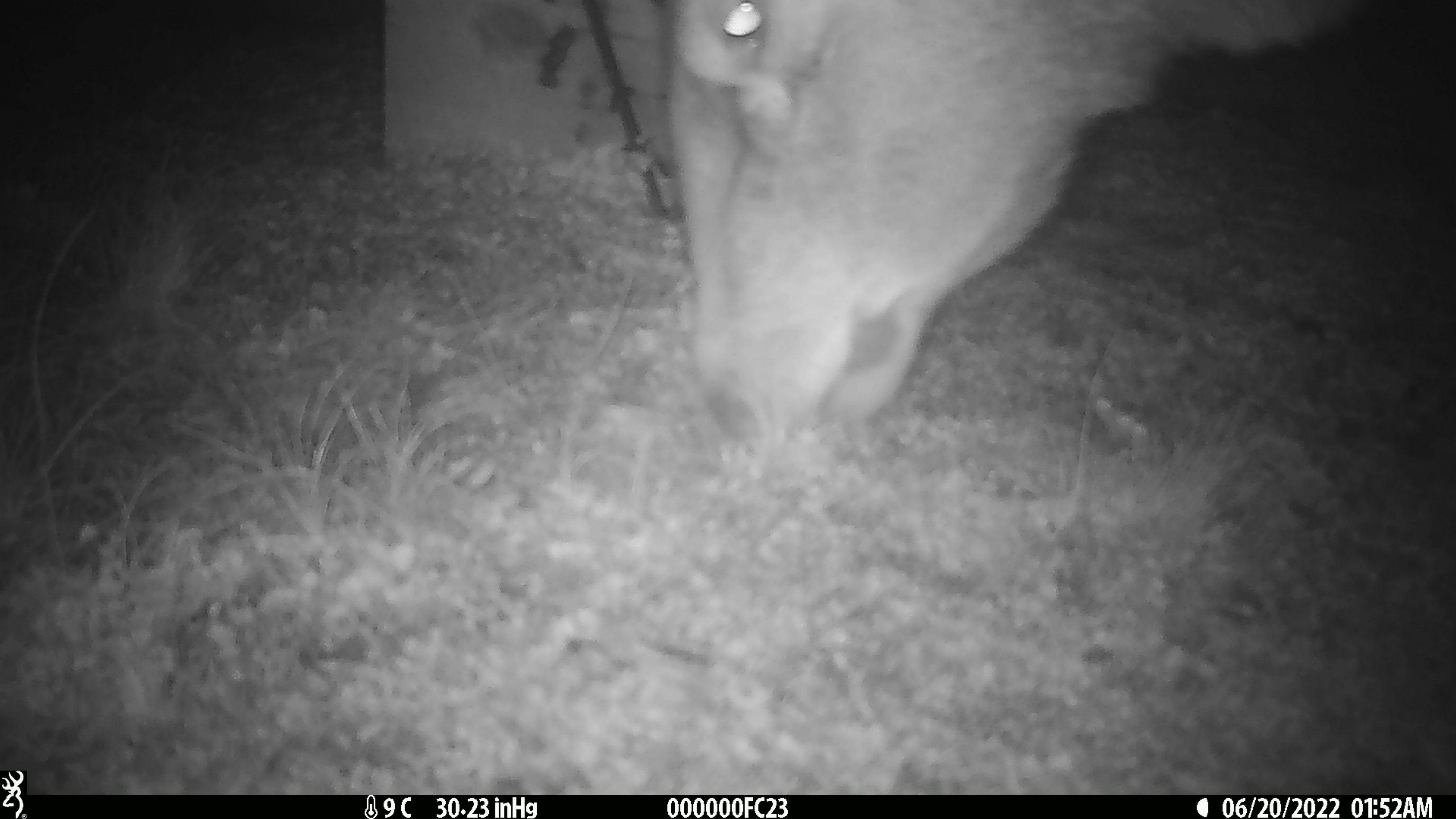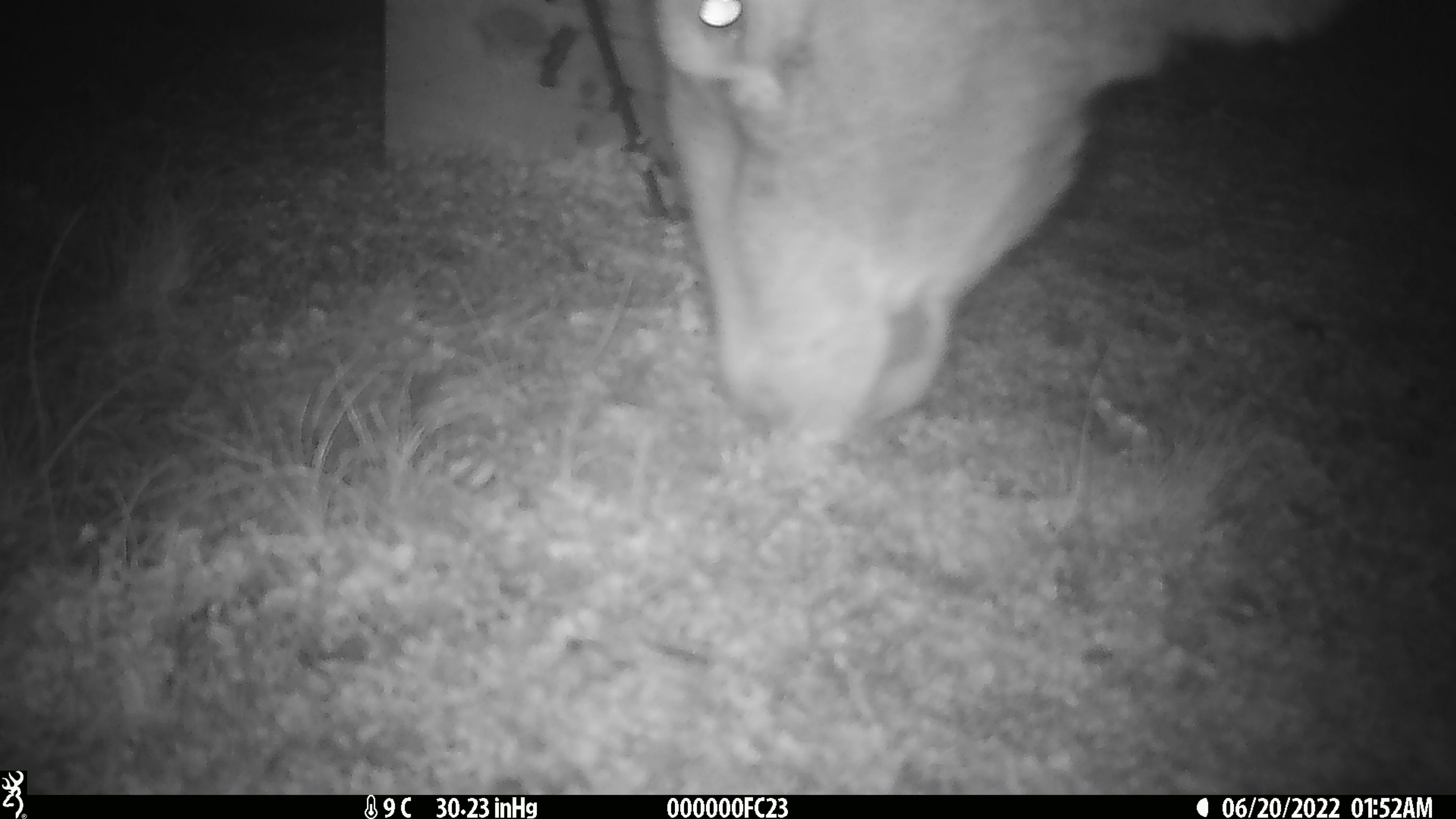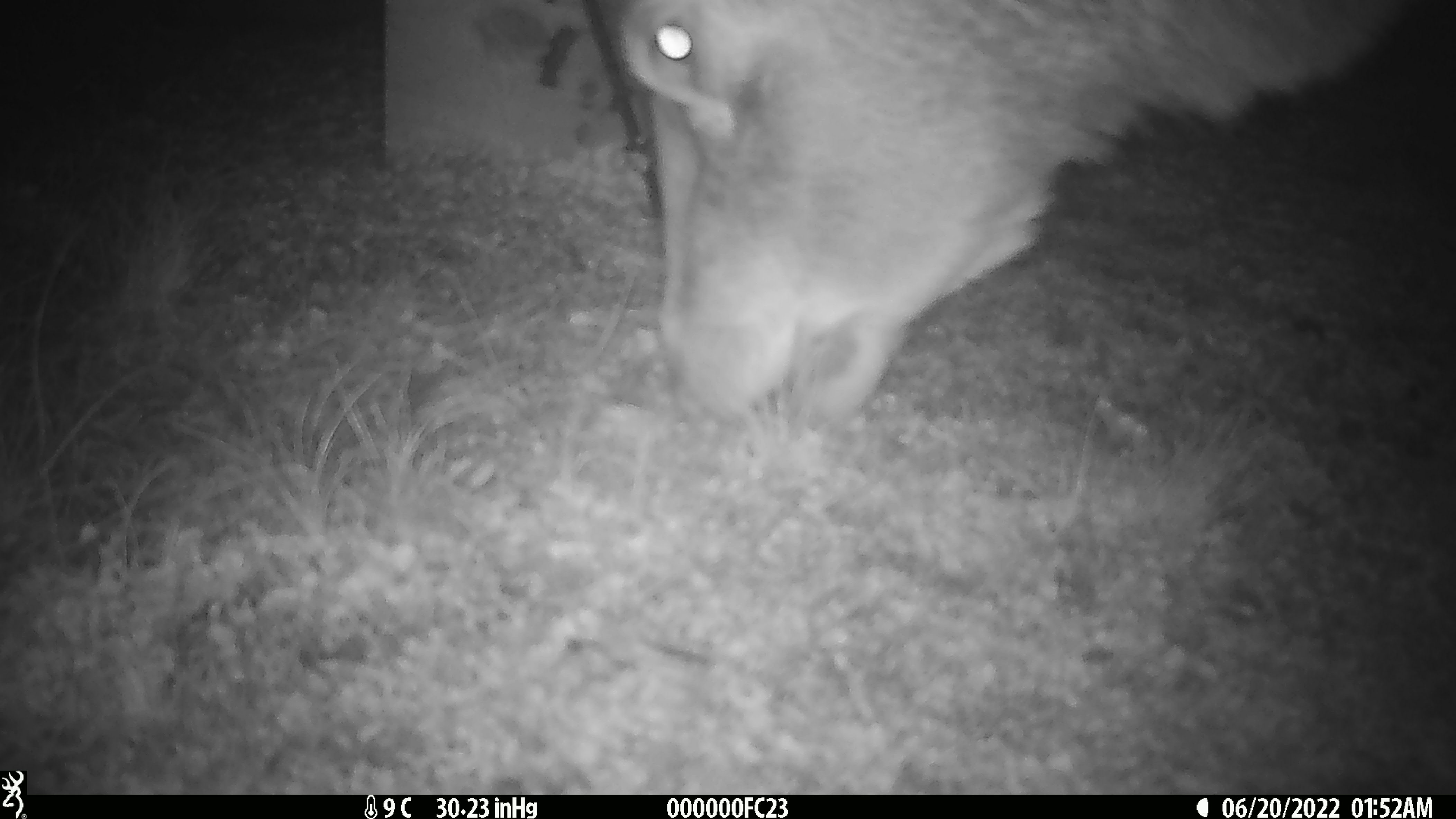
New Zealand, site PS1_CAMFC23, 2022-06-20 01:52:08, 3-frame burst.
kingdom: Animalia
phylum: Chordata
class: Mammalia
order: Artiodactyla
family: Cervidae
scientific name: Cervidae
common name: deer